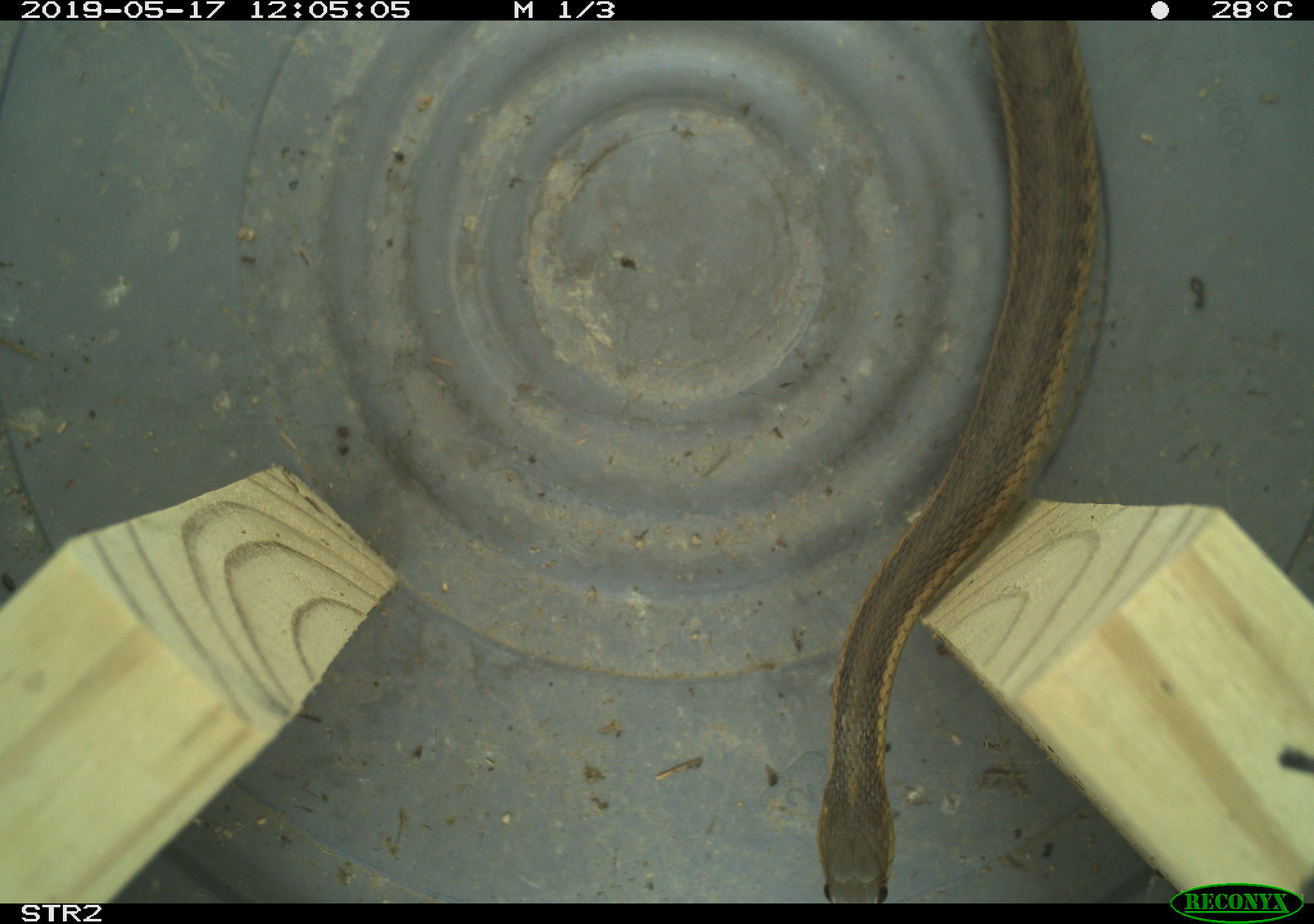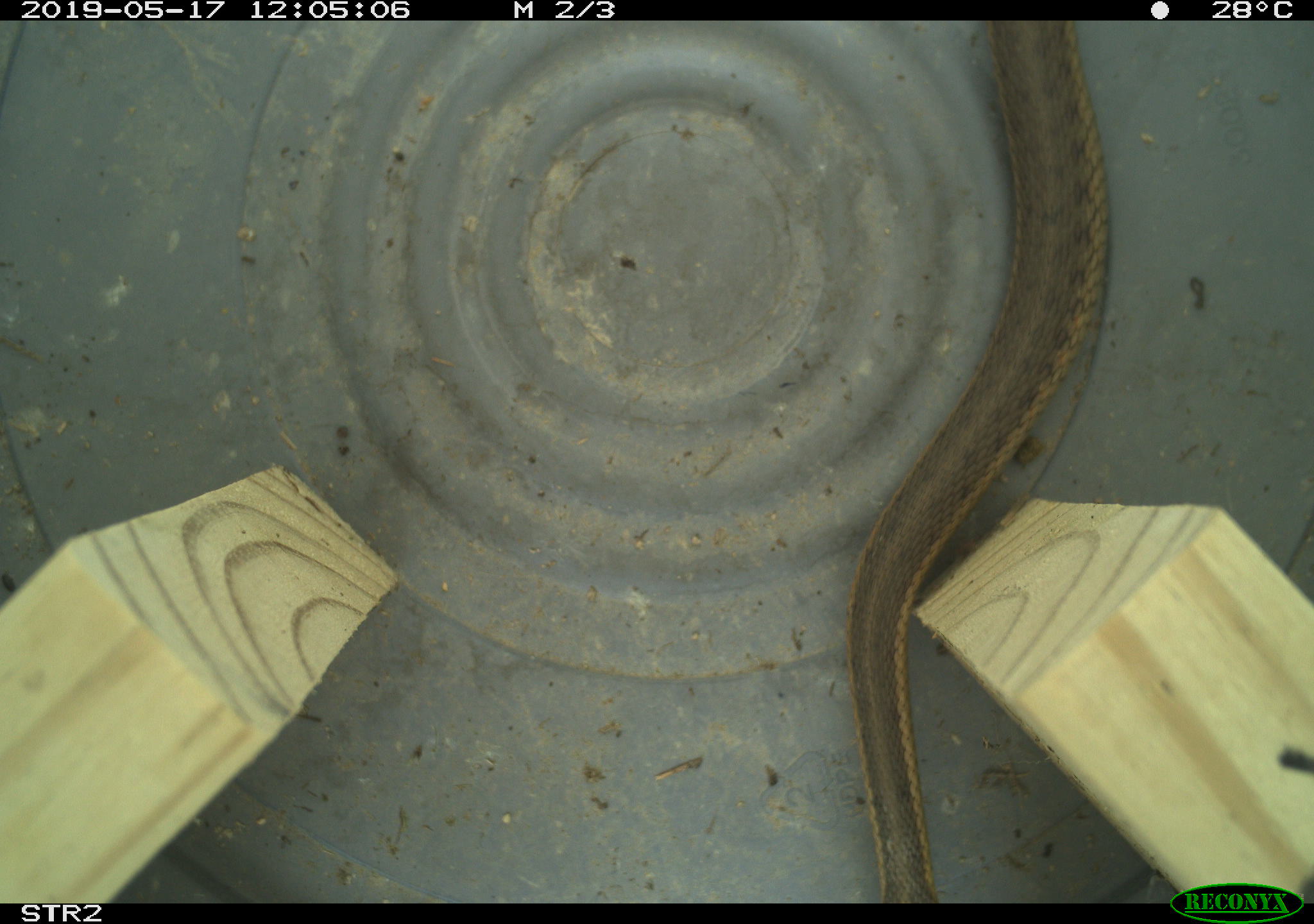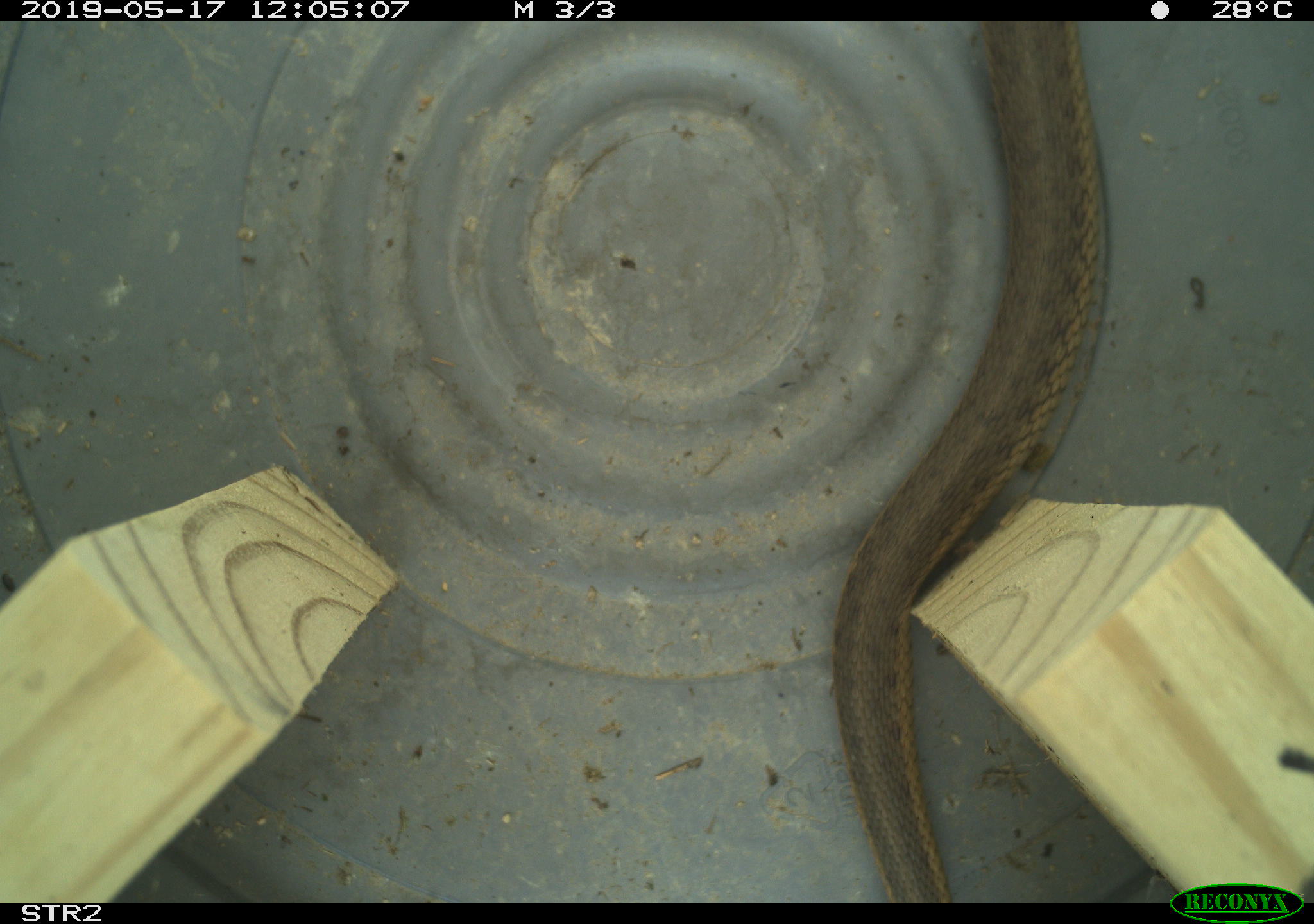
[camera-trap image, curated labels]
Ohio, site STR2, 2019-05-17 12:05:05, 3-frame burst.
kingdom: Animalia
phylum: Chordata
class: Reptilia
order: Squamata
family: Colubridae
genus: Thamnophis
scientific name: Thamnophis sirtalis sirtalis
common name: eastern gartersnake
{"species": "eastern gartersnake (Thamnophis sirtalis sirtalis)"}